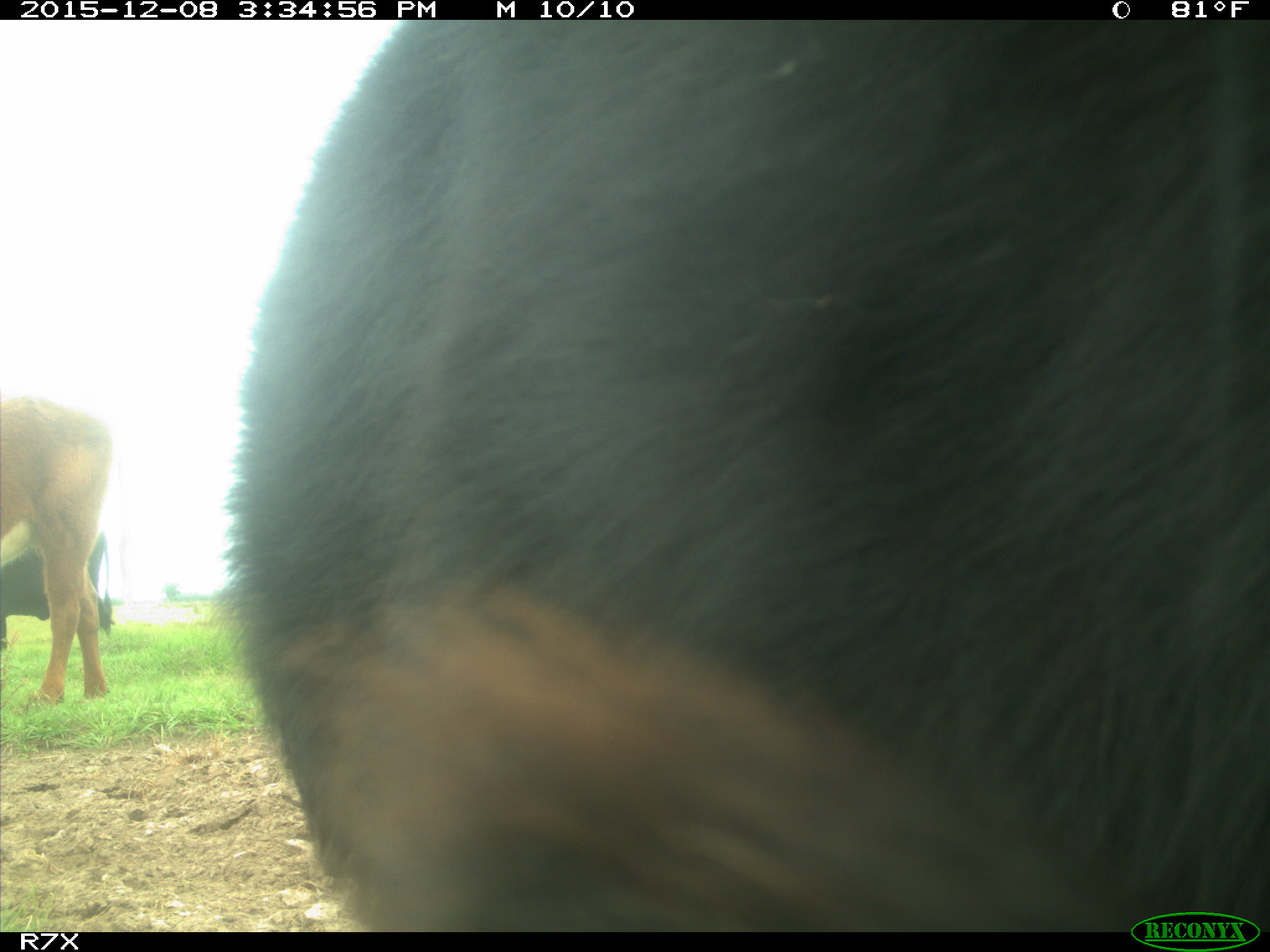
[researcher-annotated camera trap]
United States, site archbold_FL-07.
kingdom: Animalia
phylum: Chordata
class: Mammalia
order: Artiodactyla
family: Bovidae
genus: Bos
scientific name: Bos taurus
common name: domestic cow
Bos taurus (domestic cow).